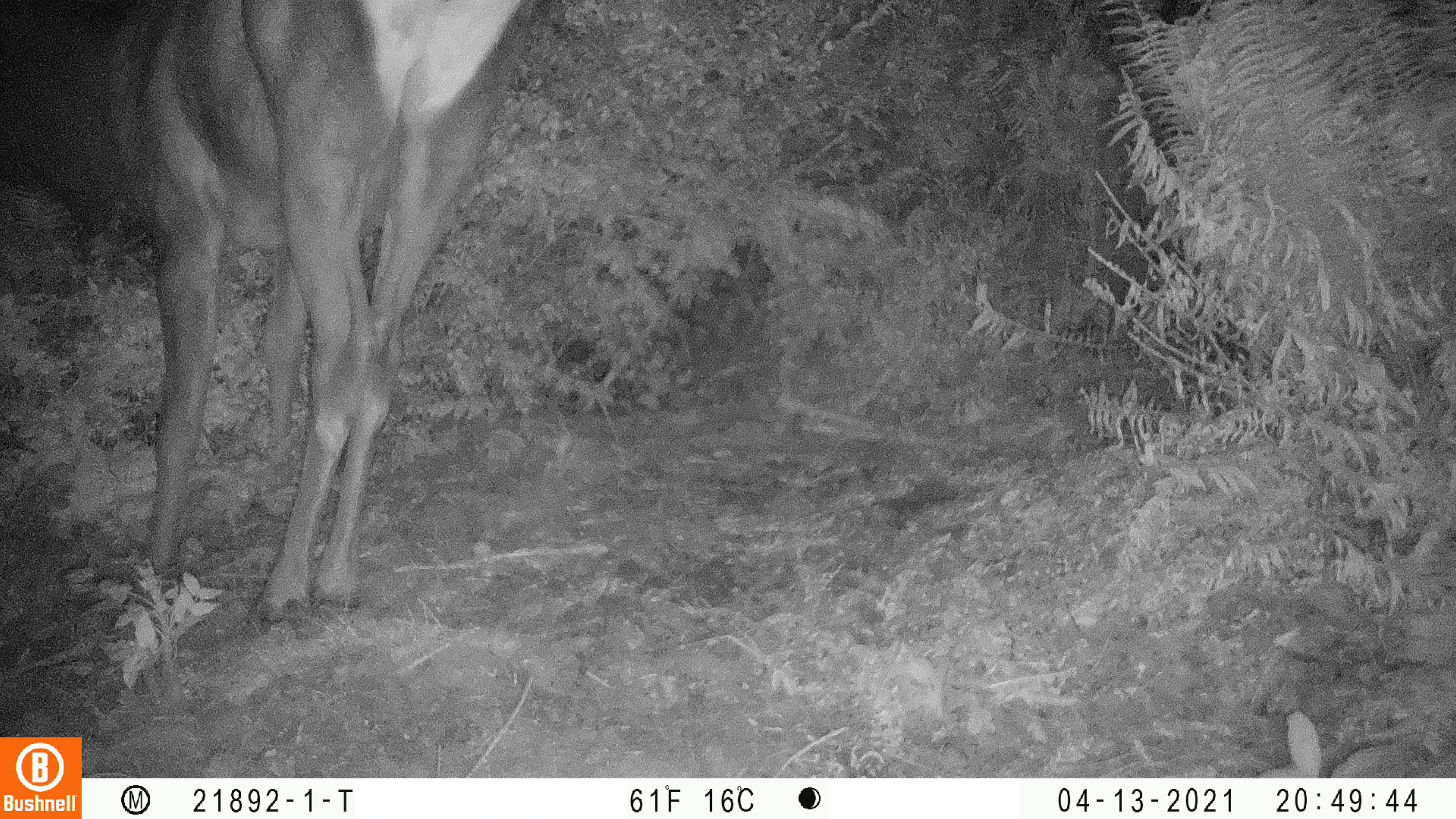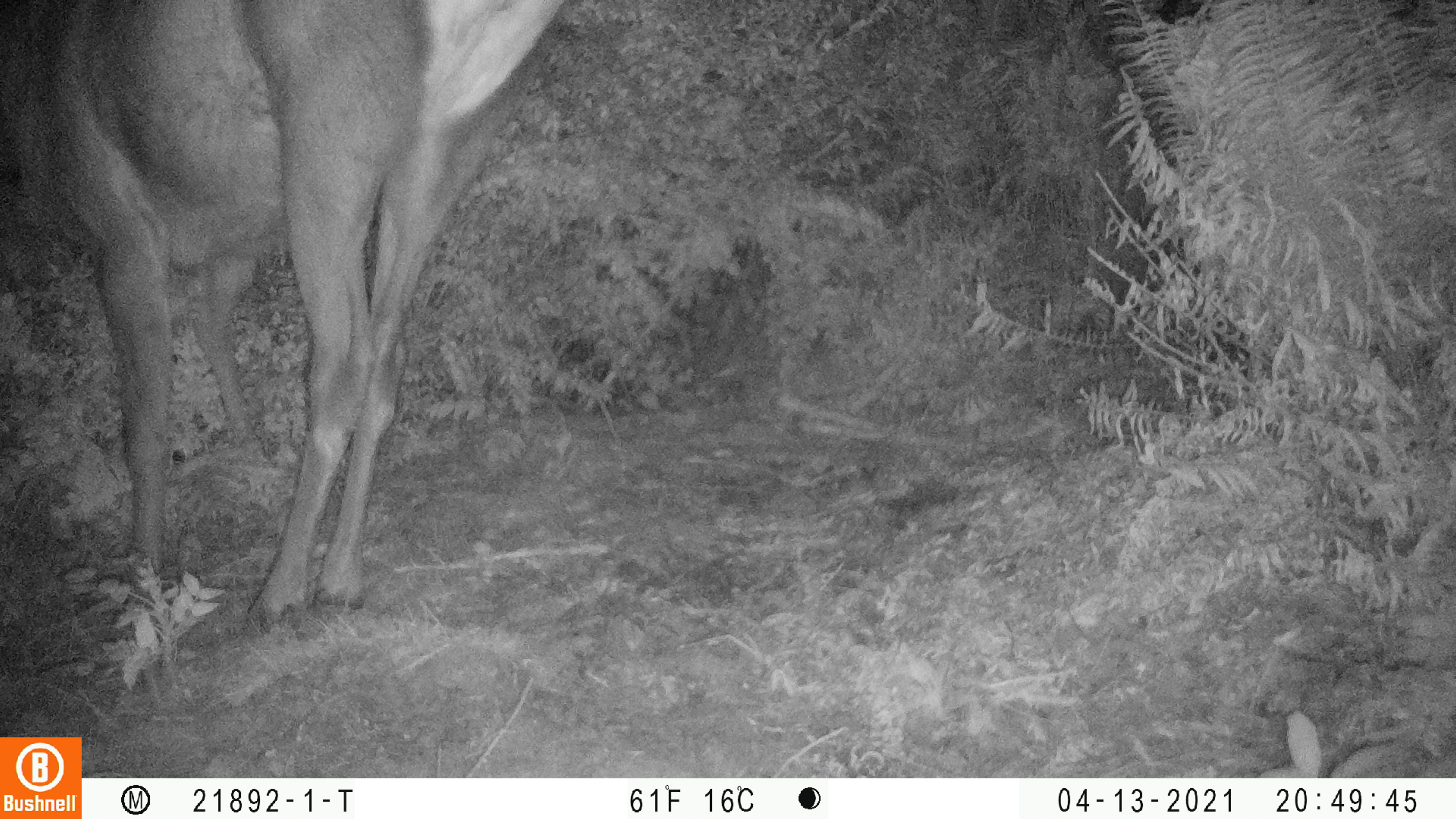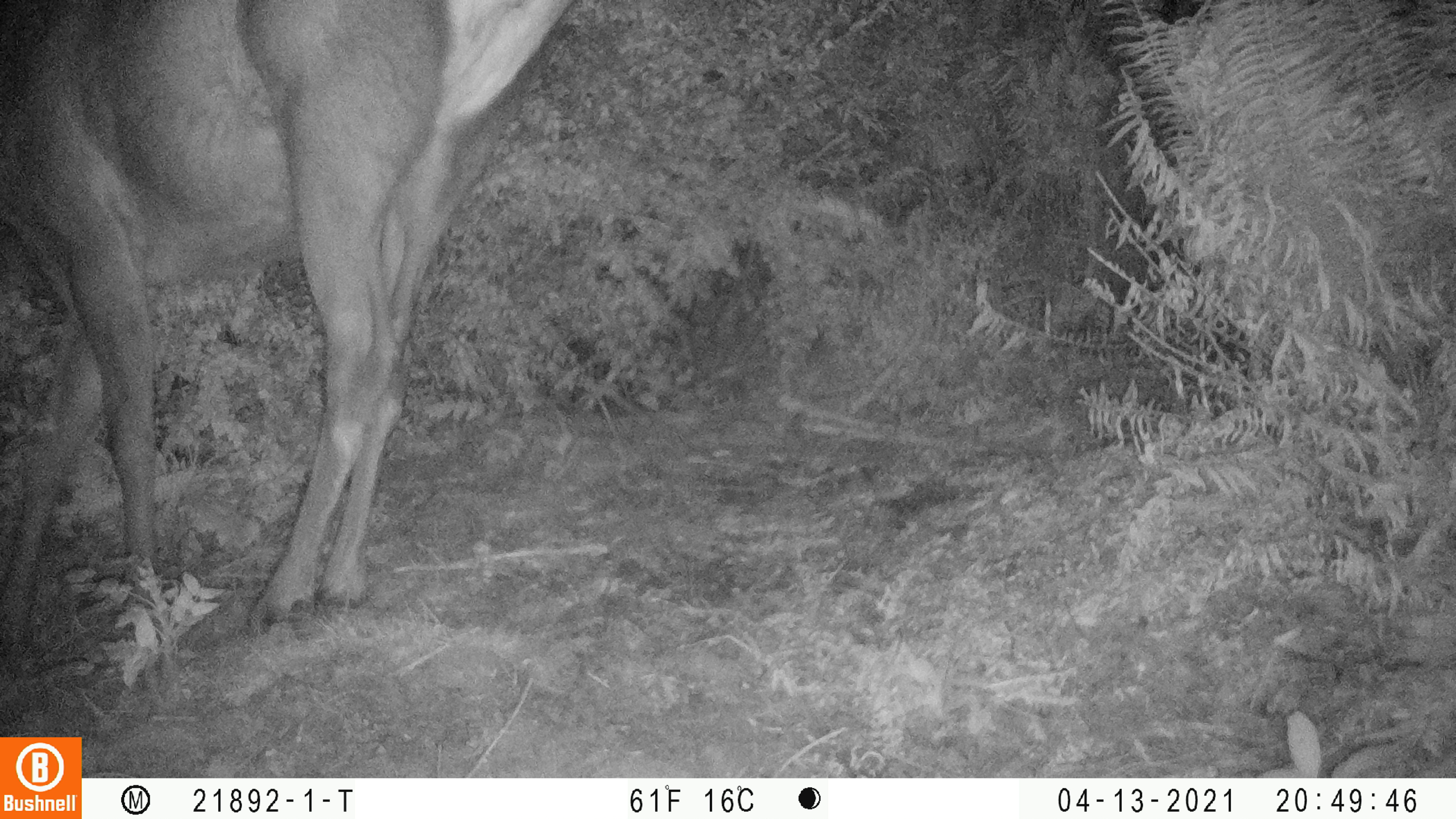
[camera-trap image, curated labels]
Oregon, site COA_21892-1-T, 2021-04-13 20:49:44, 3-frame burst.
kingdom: Animalia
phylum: Chordata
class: Mammalia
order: Artiodactyla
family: Cervidae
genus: Cervus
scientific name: Cervus canadensis roosevelti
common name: roosevelt elk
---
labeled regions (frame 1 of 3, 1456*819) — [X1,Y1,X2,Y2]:
roosevelt elk: [0,0,555,648]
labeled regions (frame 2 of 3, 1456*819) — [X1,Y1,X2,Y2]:
roosevelt elk: [0,0,591,665]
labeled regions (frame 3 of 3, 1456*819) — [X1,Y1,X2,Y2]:
roosevelt elk: [0,0,602,685]